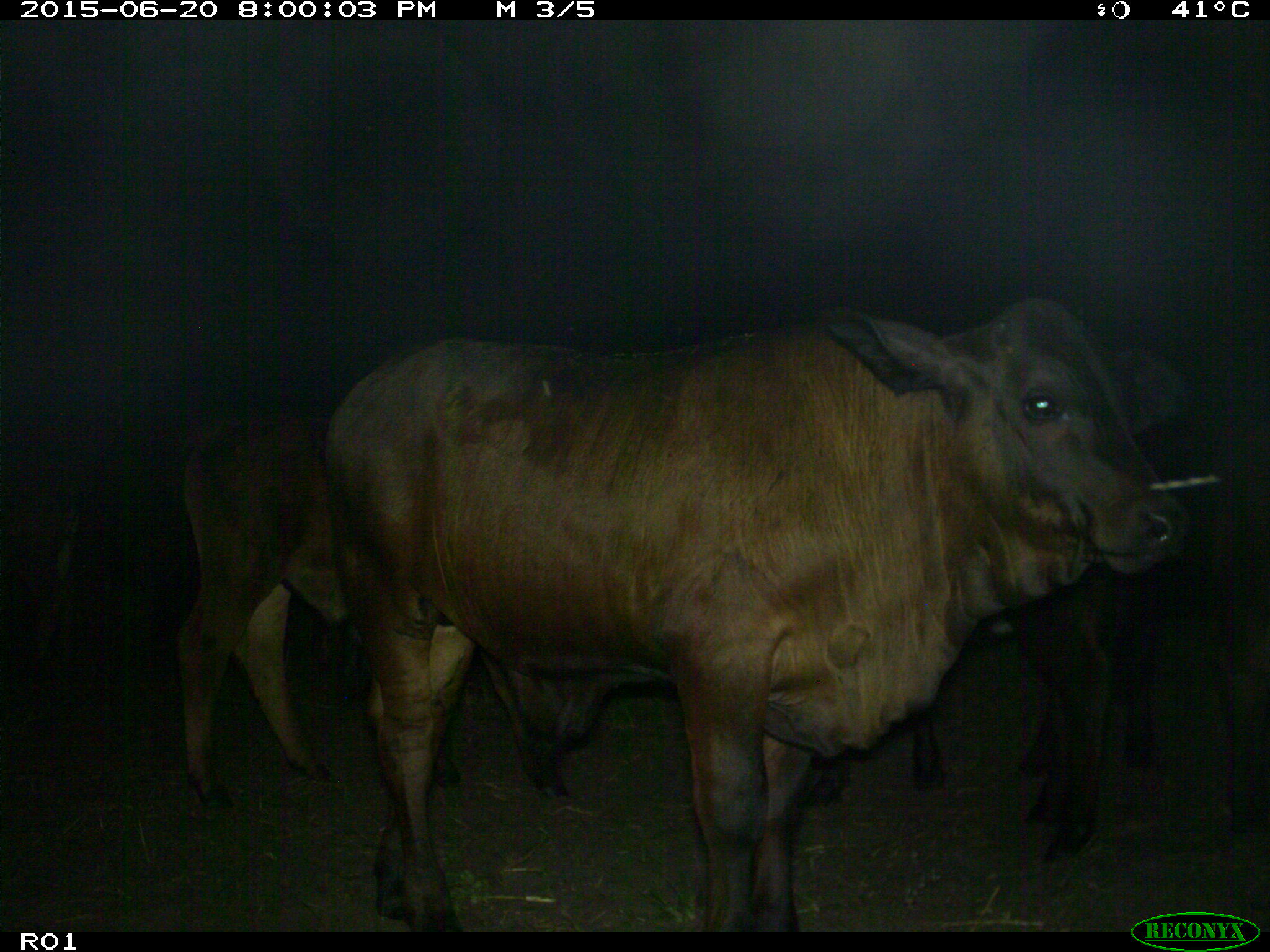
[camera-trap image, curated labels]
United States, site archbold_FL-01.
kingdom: Animalia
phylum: Chordata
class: Mammalia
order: Artiodactyla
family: Bovidae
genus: Bos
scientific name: Bos taurus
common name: domestic cow